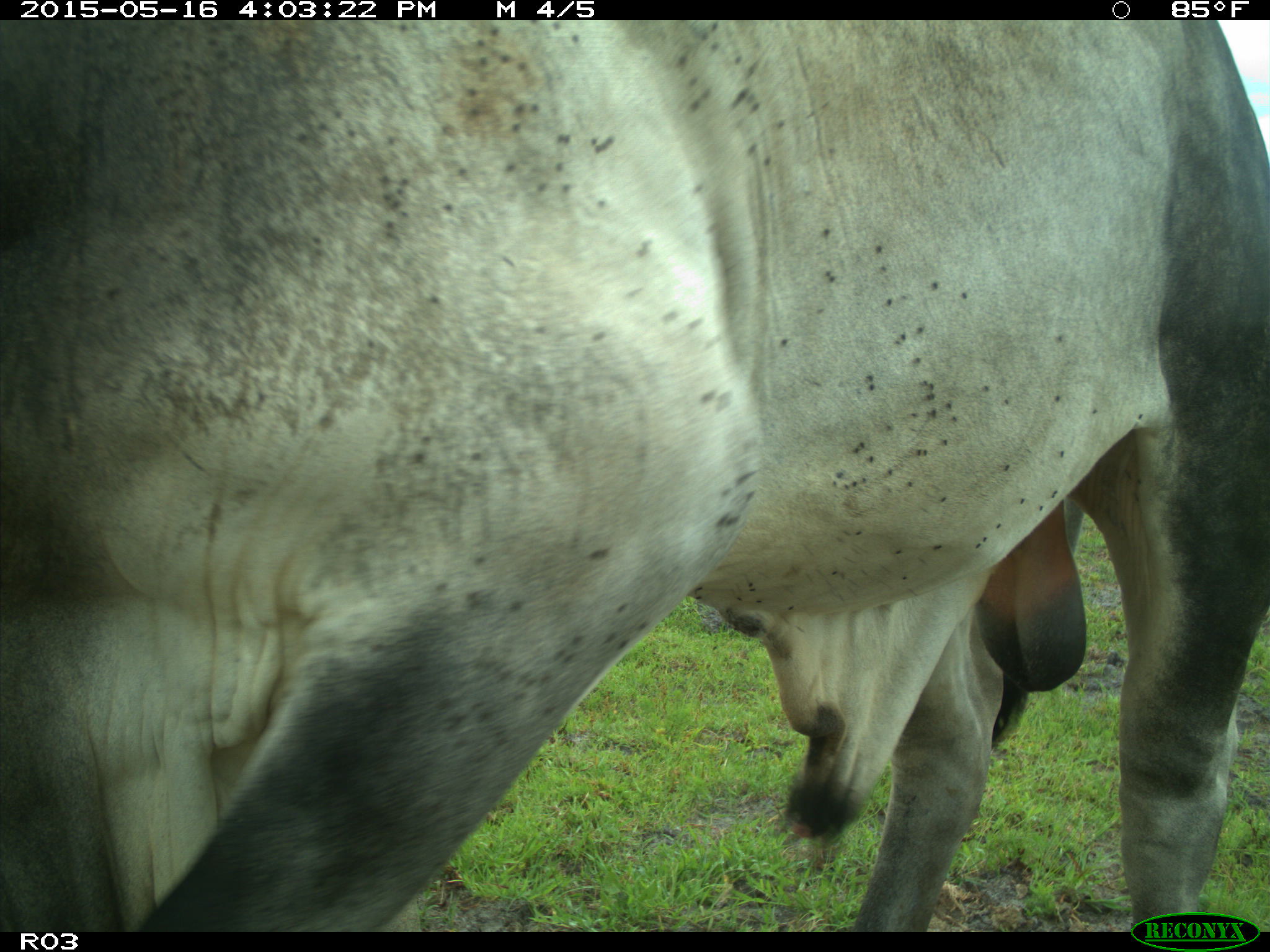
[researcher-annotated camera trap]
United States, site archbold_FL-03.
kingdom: Animalia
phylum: Chordata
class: Mammalia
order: Artiodactyla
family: Bovidae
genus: Bos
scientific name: Bos taurus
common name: domestic cow